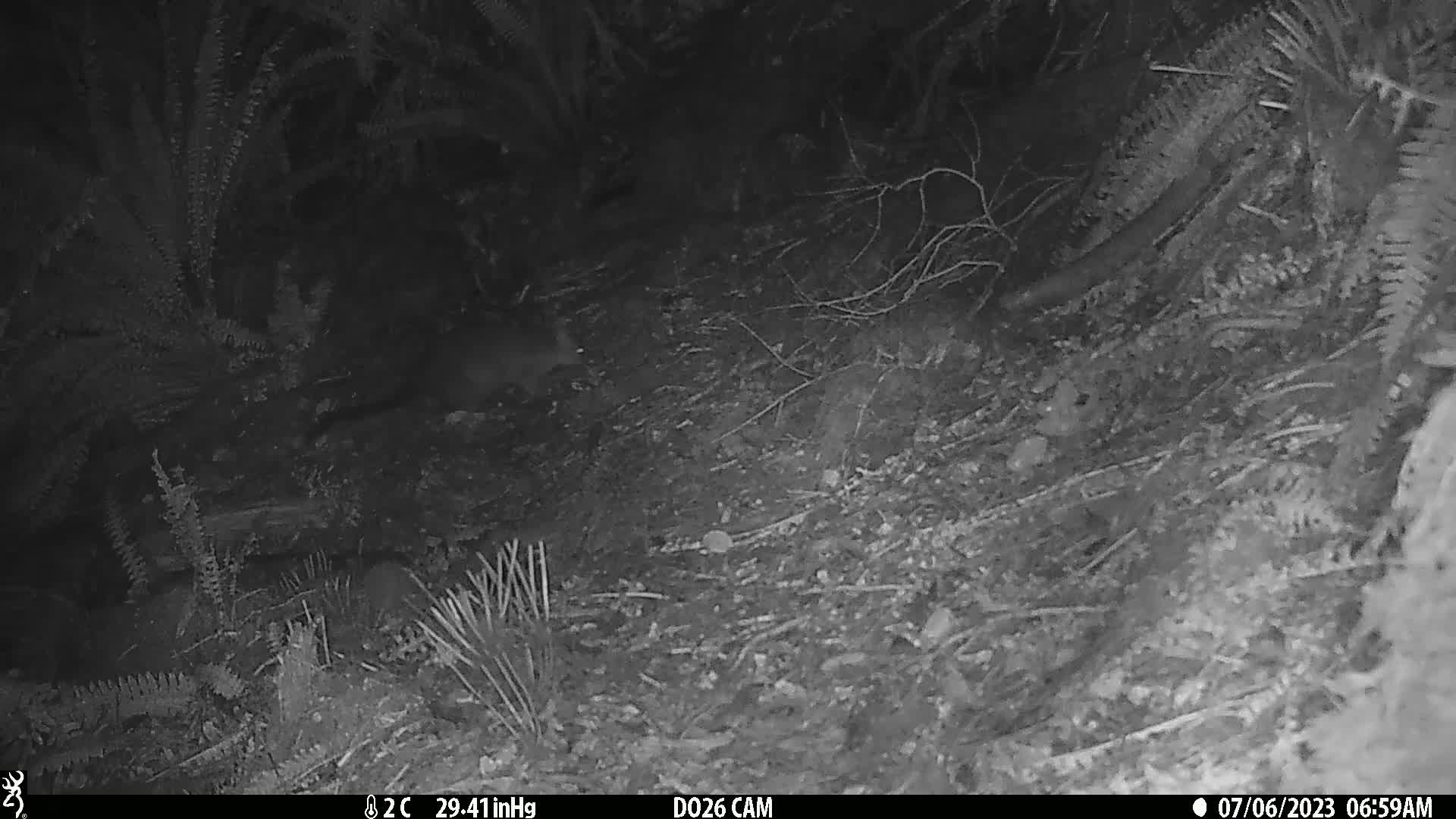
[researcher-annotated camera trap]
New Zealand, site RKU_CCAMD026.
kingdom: Animalia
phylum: Chordata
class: Mammalia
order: Diprotodontia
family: Phalangeridae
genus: Trichosurus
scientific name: Trichosurus vulpecula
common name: common brushtail possum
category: possum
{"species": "possum (common brushtail possum) (Trichosurus vulpecula)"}